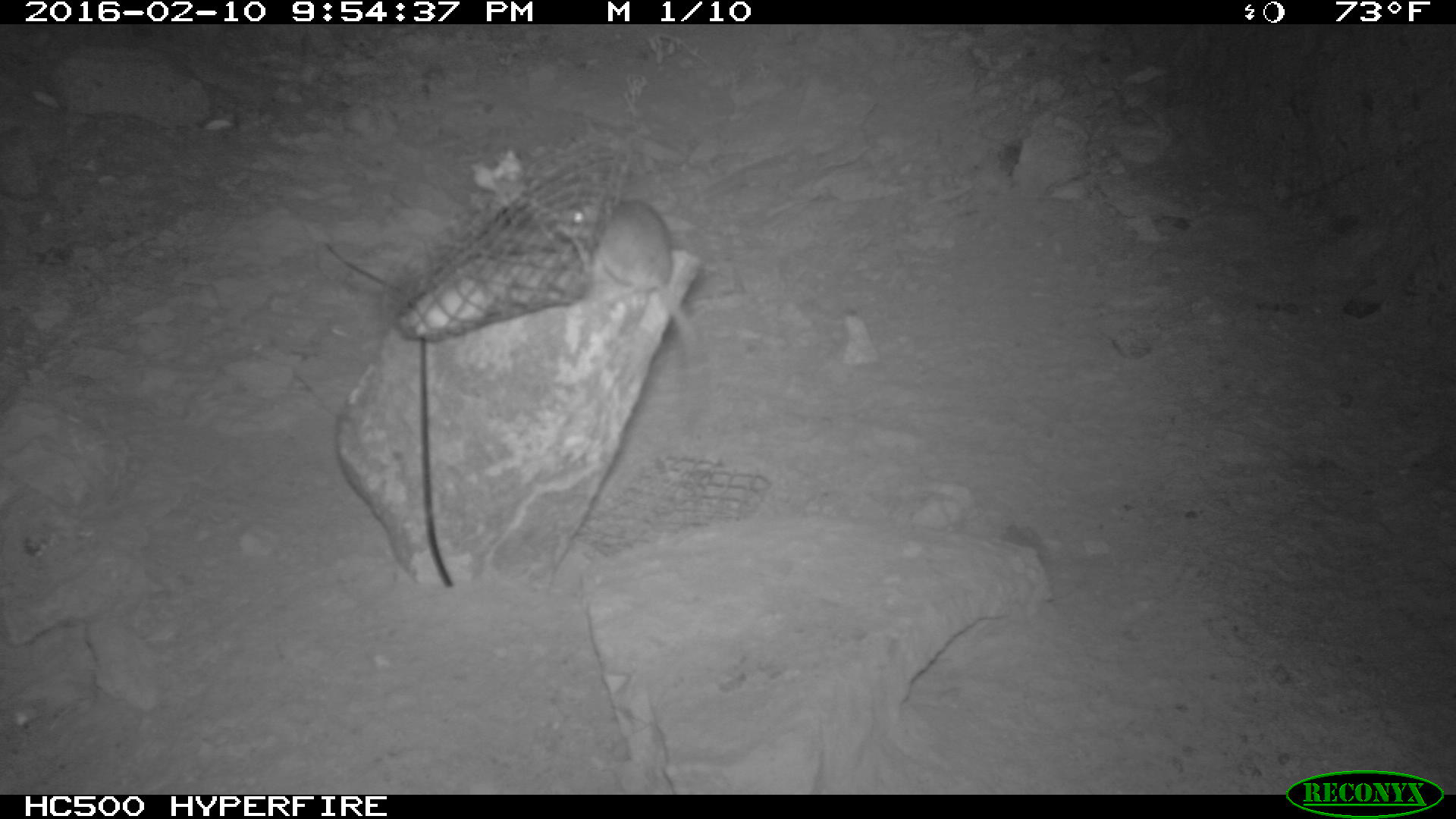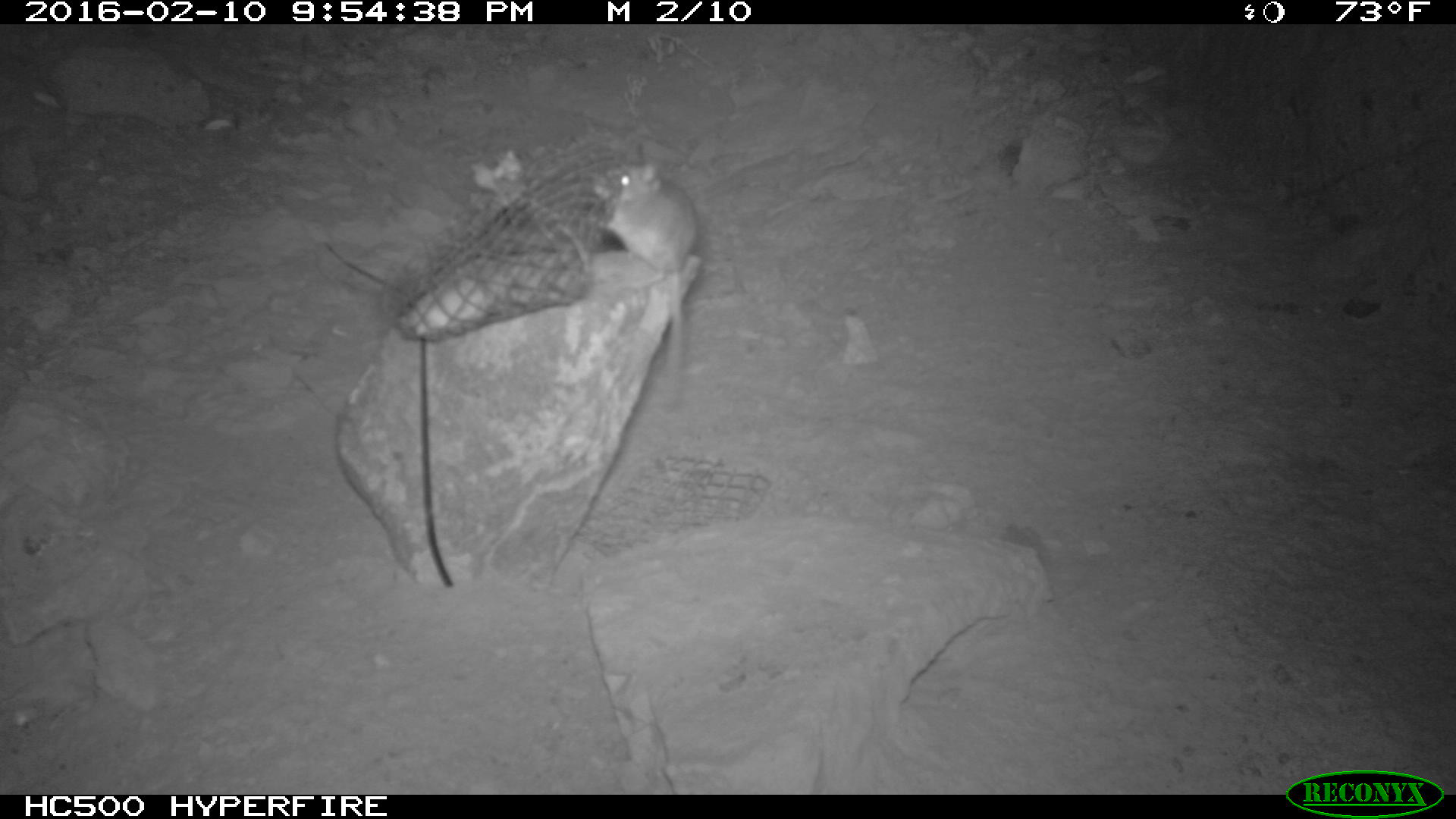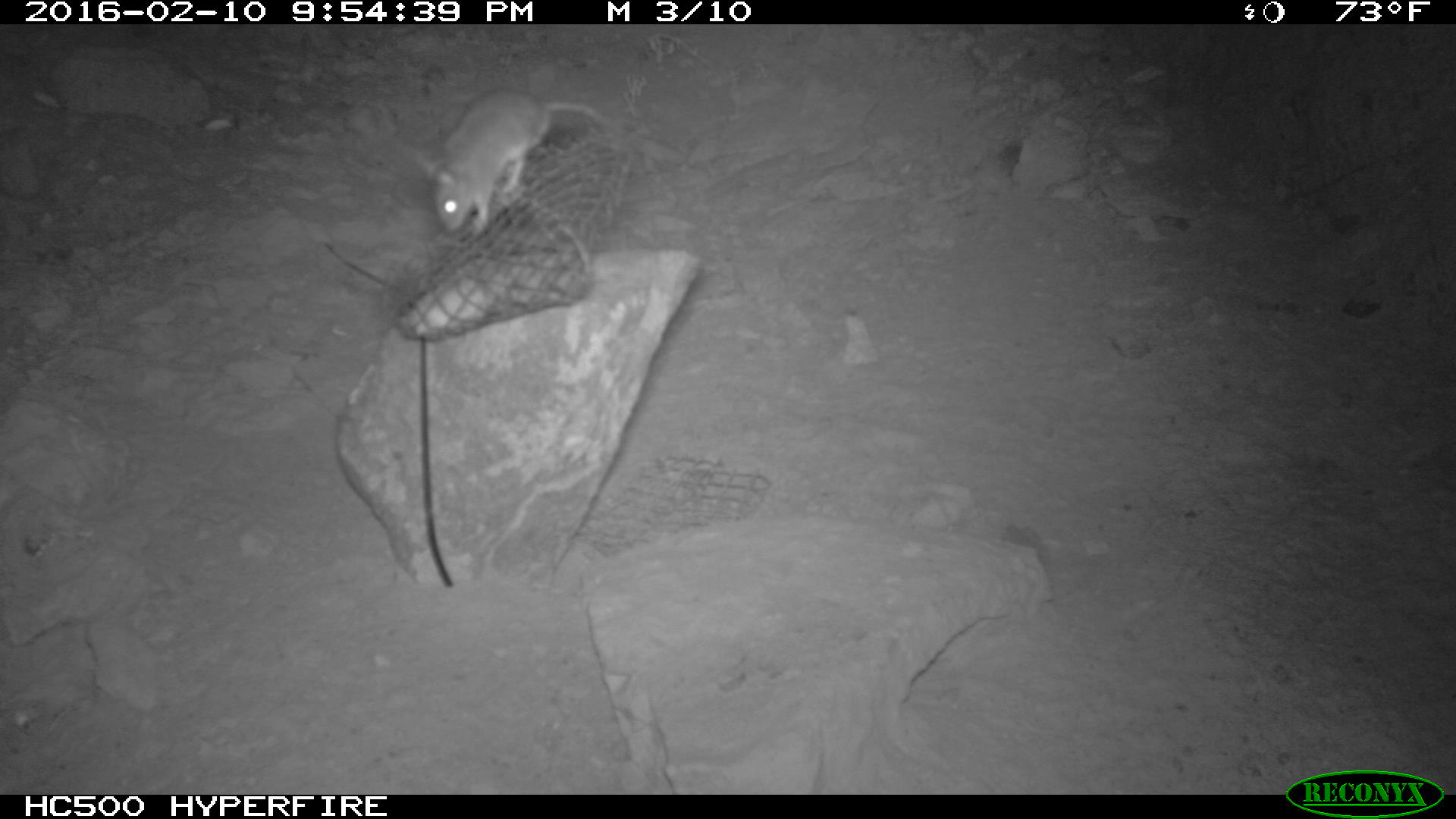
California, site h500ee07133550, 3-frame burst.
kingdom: Animalia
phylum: Chordata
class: Mammalia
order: Rodentia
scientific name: Rodentia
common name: rodent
Rodent (Rodentia).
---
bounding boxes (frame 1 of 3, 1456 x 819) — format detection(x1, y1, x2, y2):
rodent: detection(558, 199, 700, 349)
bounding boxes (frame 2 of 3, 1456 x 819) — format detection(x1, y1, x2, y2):
rodent: detection(586, 162, 697, 399)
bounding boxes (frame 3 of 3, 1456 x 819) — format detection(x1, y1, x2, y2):
rodent: detection(400, 85, 609, 236)